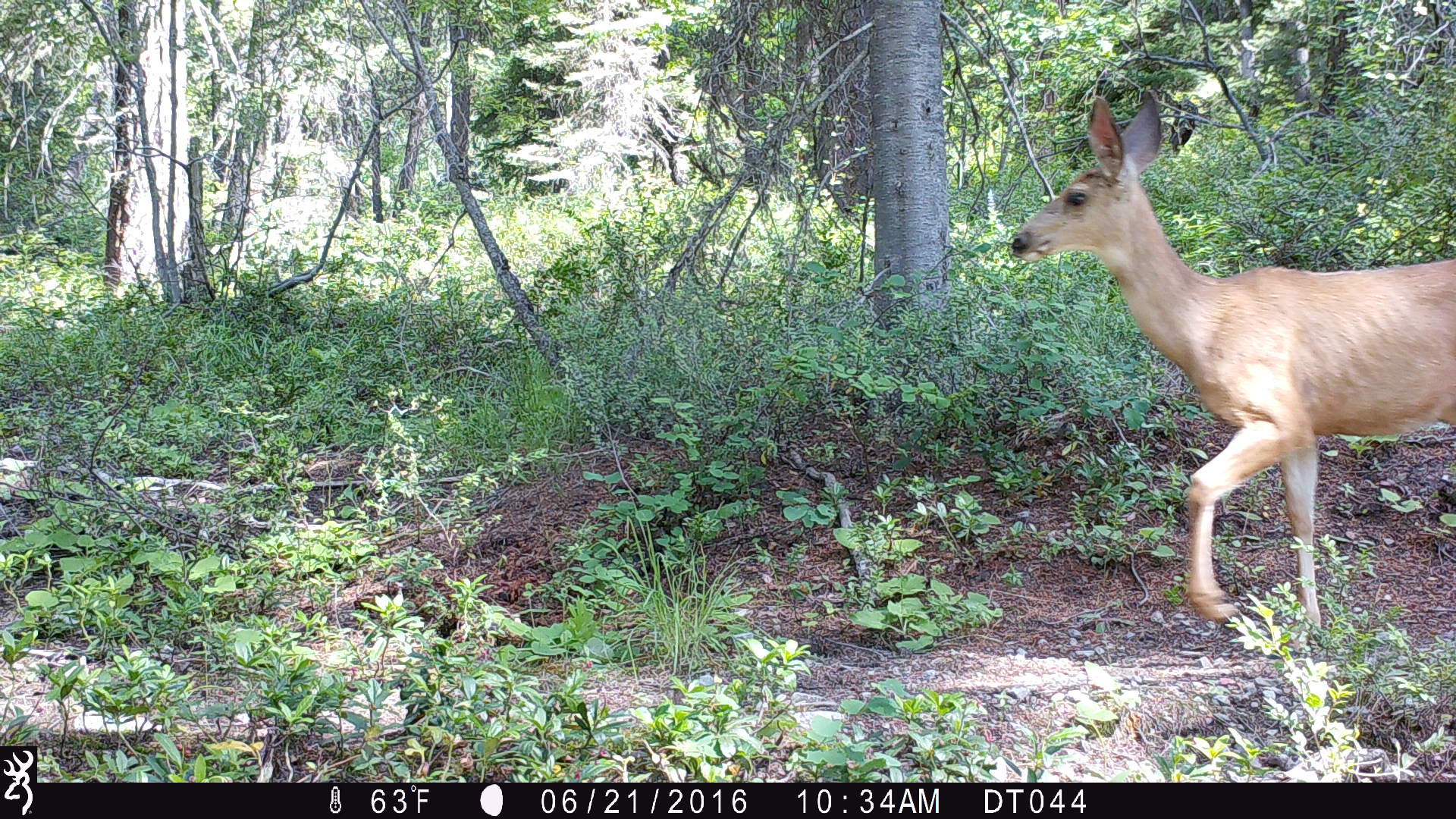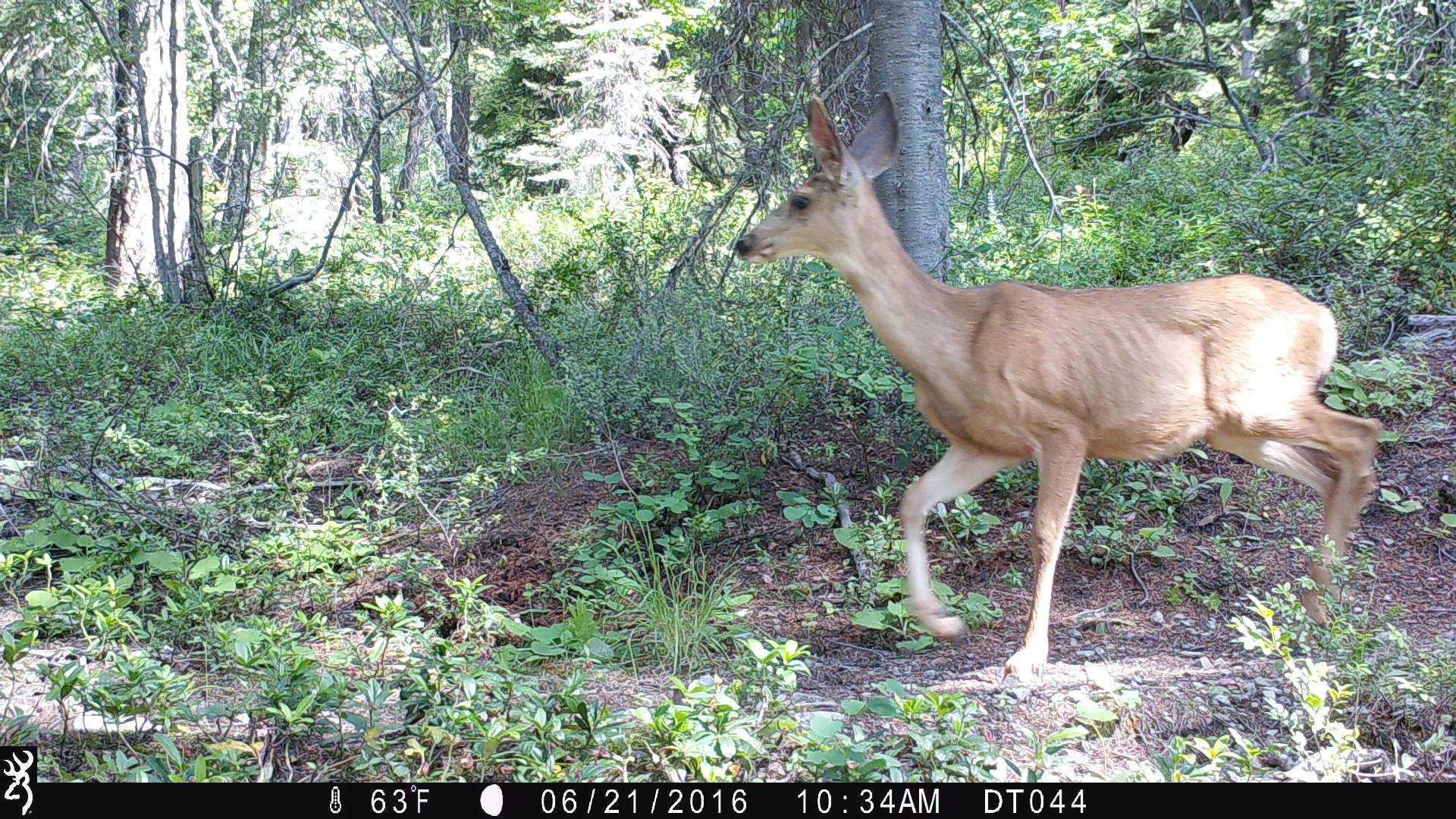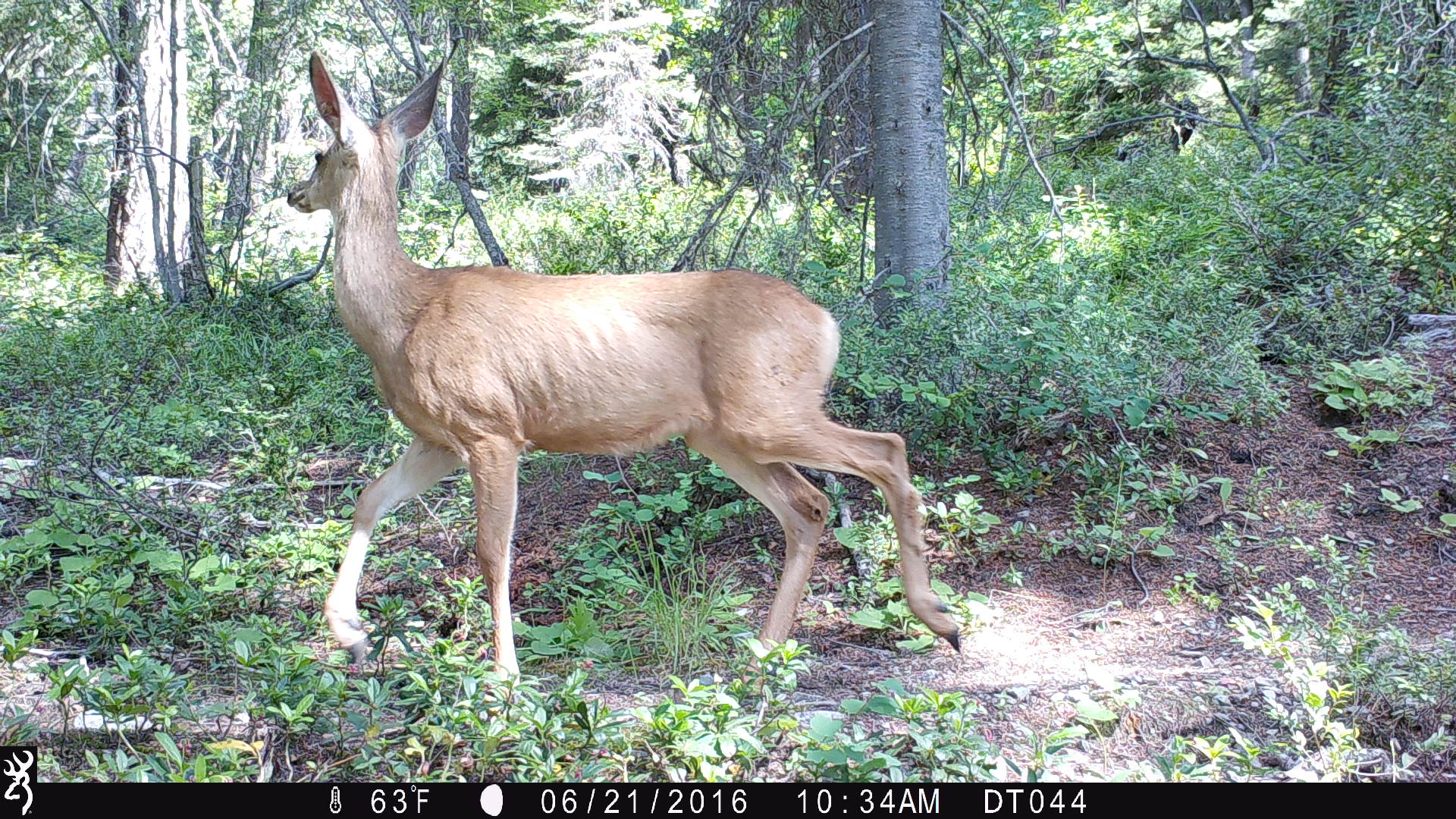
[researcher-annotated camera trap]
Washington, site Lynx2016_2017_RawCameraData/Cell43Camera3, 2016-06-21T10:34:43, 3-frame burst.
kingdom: Animalia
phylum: Chordata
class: Mammalia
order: Artiodactyla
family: Cervidae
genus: Odocoileus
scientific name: Odocoileus hemionus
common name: mule deer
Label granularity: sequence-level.